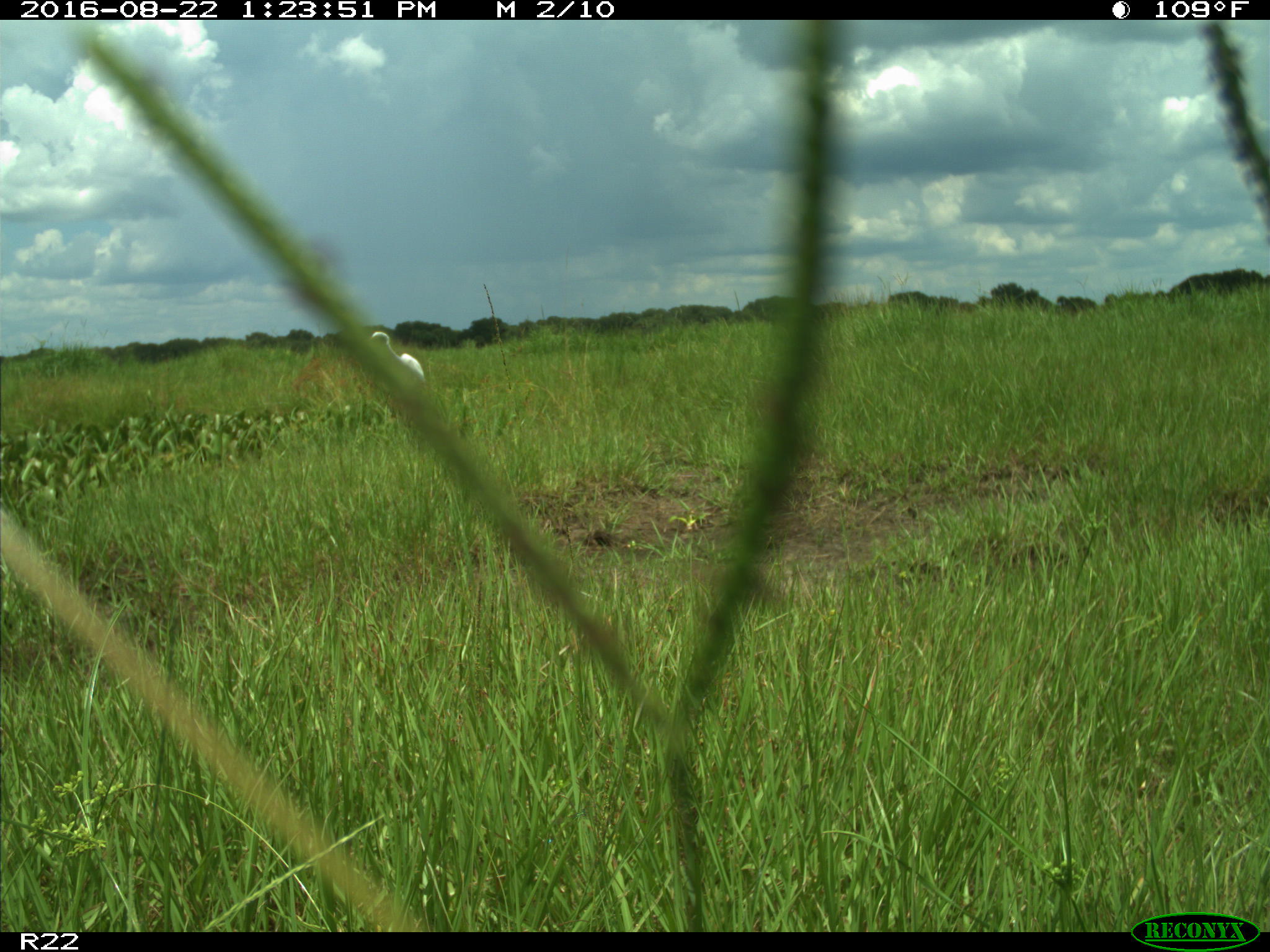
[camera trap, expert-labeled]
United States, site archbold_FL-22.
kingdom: Animalia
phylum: Chordata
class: Aves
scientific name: Aves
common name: birds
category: unidentified bird